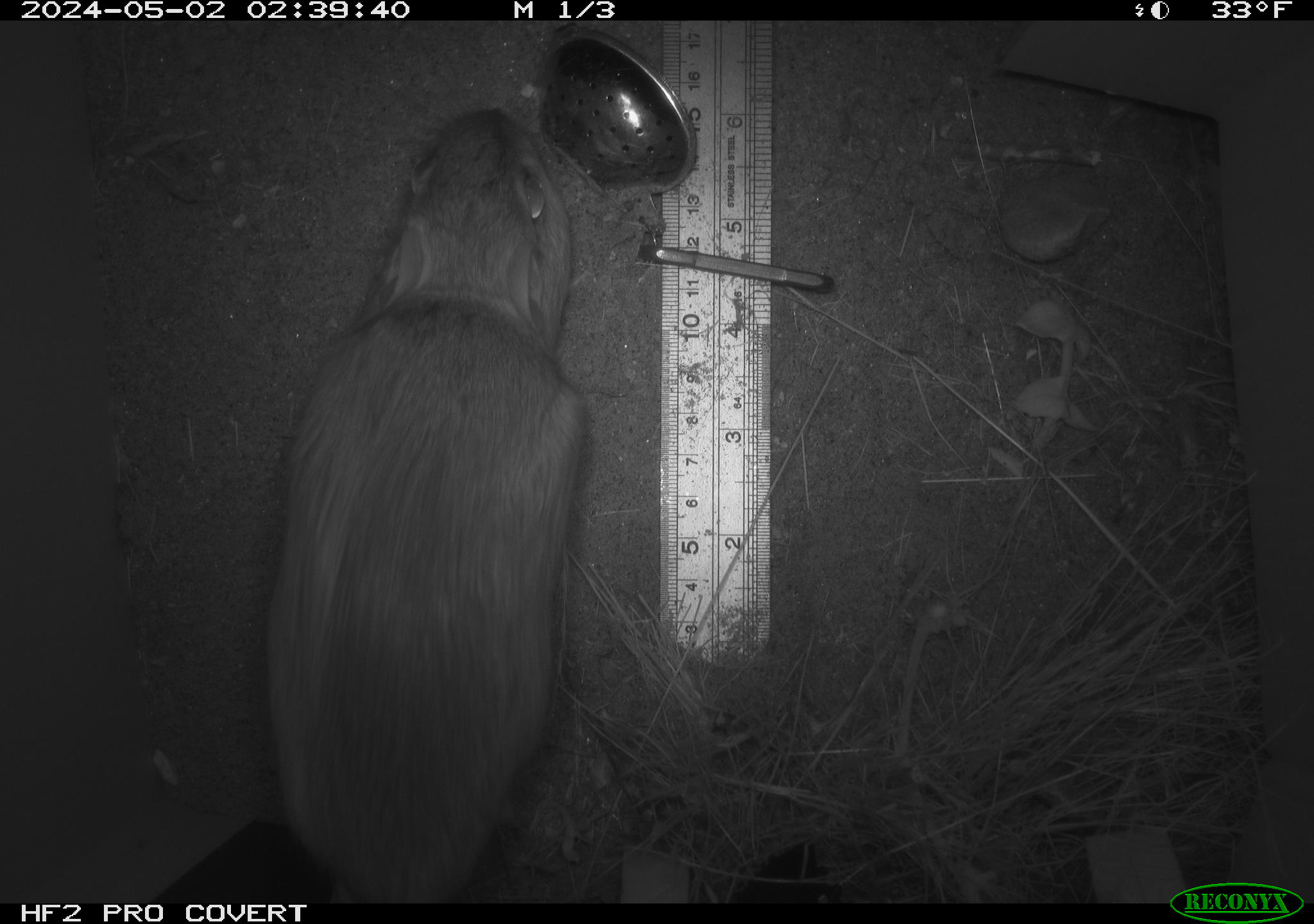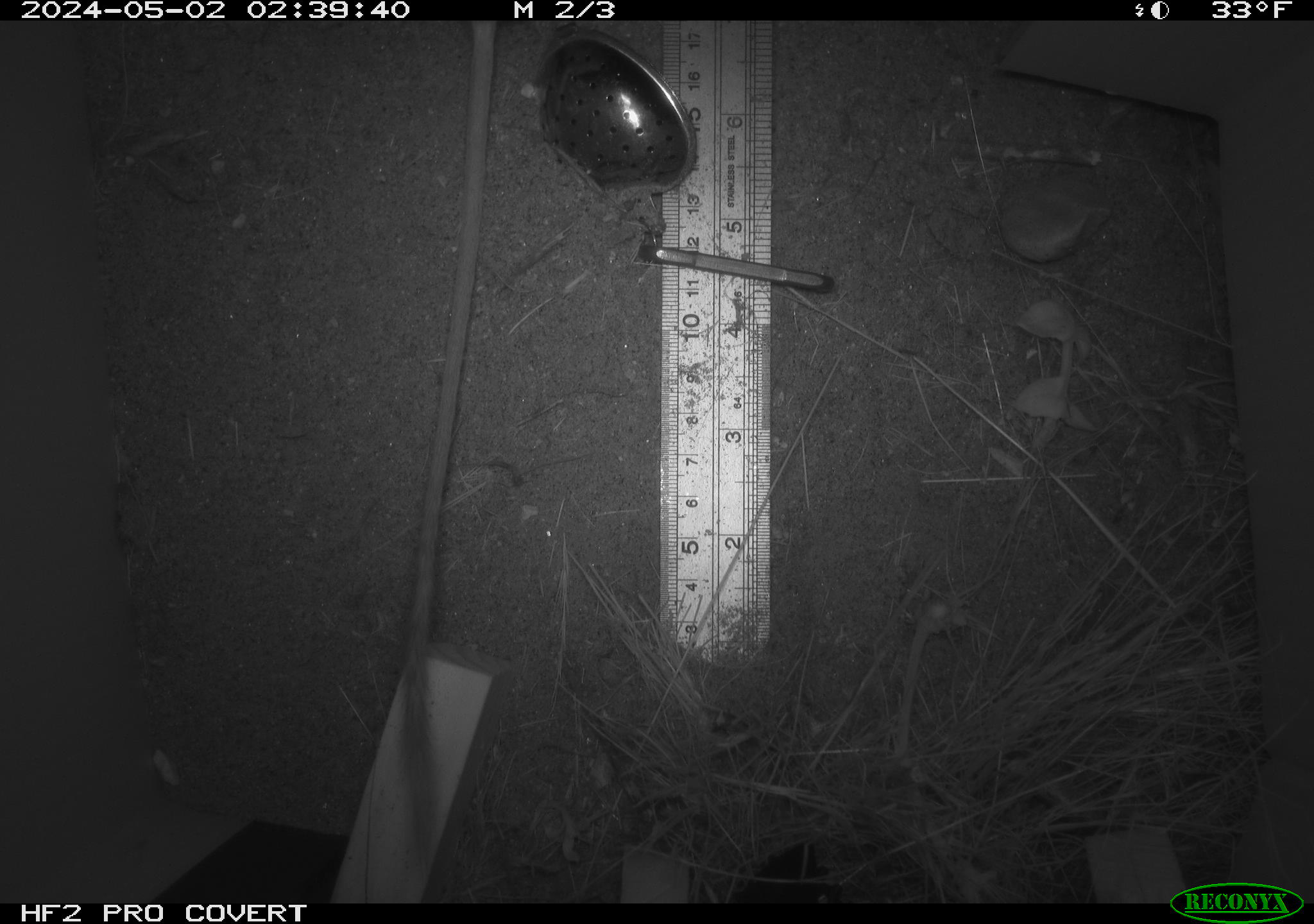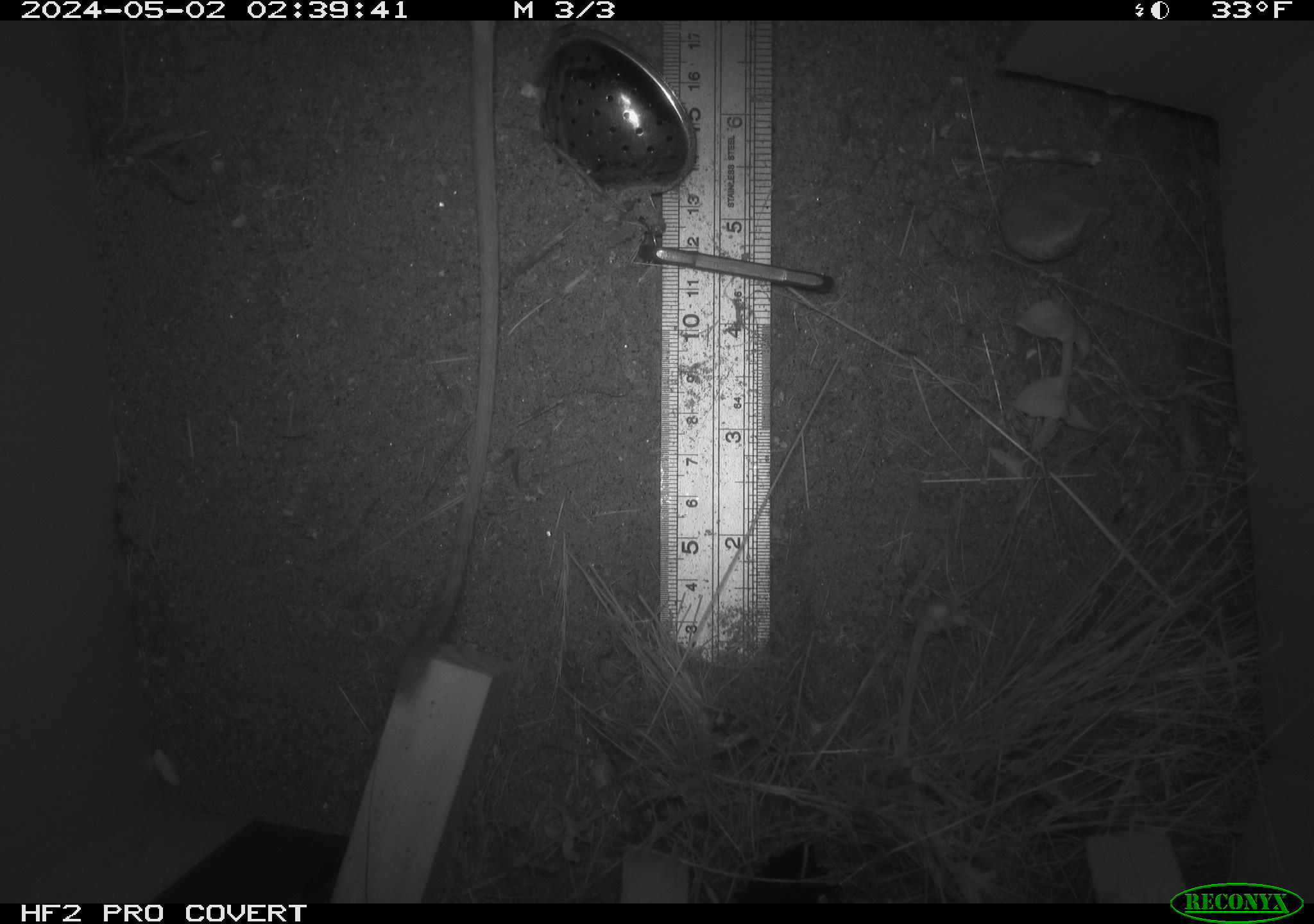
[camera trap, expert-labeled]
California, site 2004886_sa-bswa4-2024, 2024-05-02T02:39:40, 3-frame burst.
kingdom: Animalia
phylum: Chordata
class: Mammalia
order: Rodentia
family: Heteromyidae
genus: Dipodomys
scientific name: Dipodomys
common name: kangaroo rats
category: dipodomys species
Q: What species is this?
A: Dipodomys species (kangaroo rats) (Dipodomys).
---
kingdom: Animalia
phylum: Chordata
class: Mammalia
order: Rodentia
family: Heteromyidae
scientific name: Heteromyidae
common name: kangaroo rats and pocket mice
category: heteromyidae family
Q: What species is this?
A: Heteromyidae family (kangaroo rats and pocket mice) (Heteromyidae).